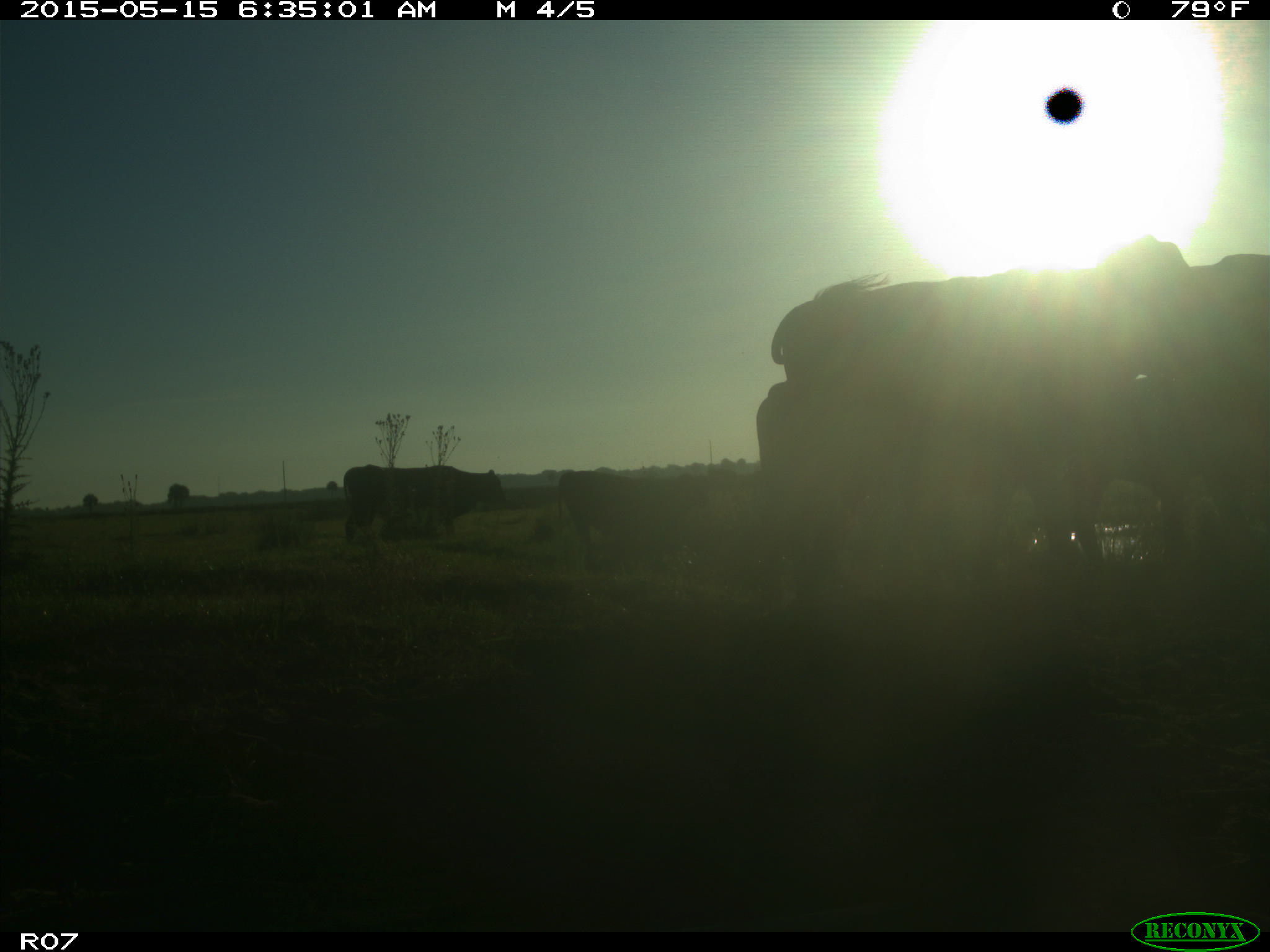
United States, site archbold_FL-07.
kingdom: Animalia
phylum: Chordata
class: Mammalia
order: Artiodactyla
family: Bovidae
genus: Bos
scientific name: Bos taurus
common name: domestic cow